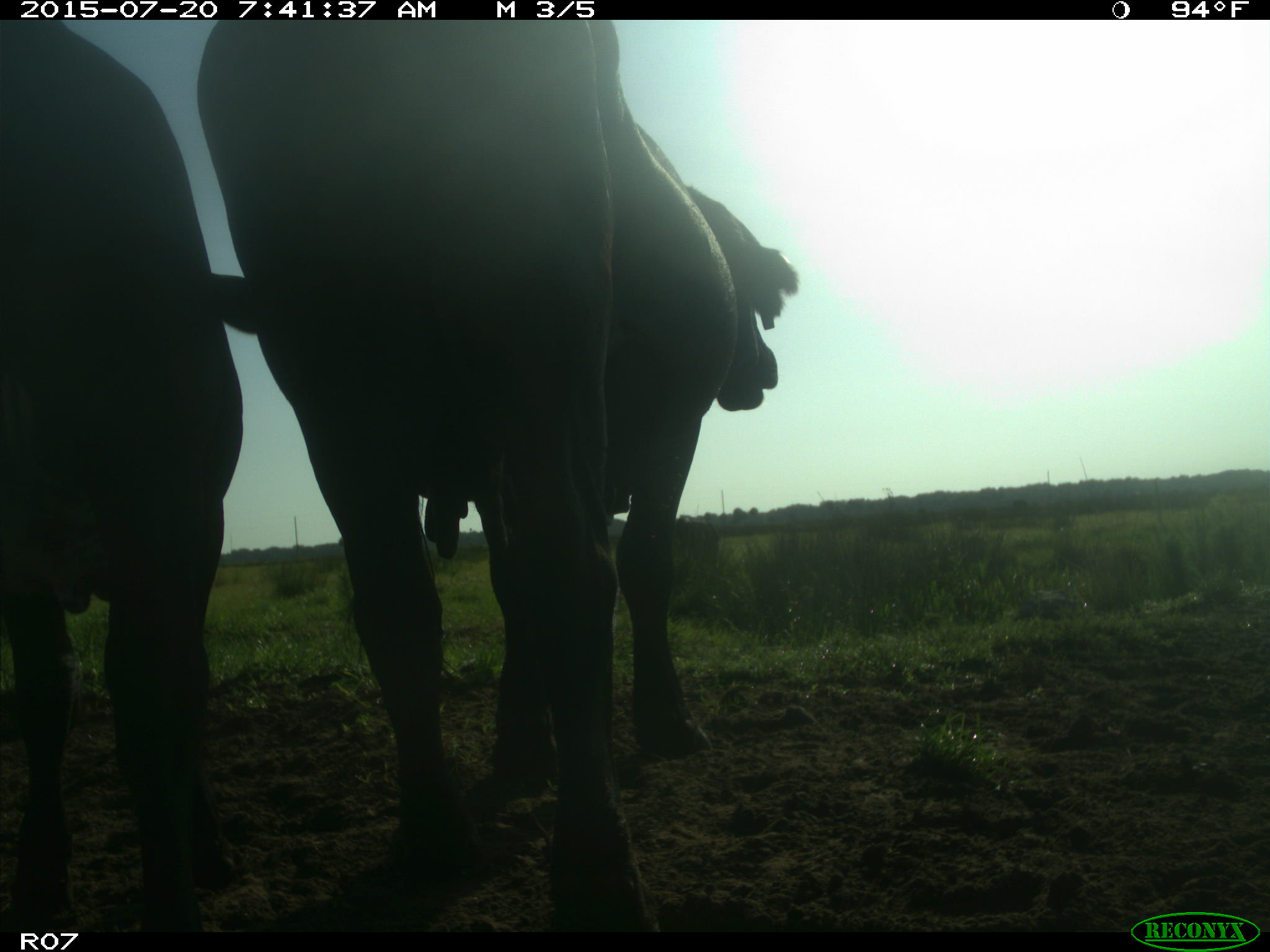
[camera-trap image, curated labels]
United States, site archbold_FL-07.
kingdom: Animalia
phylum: Chordata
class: Mammalia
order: Artiodactyla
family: Bovidae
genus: Bos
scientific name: Bos taurus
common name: domestic cow